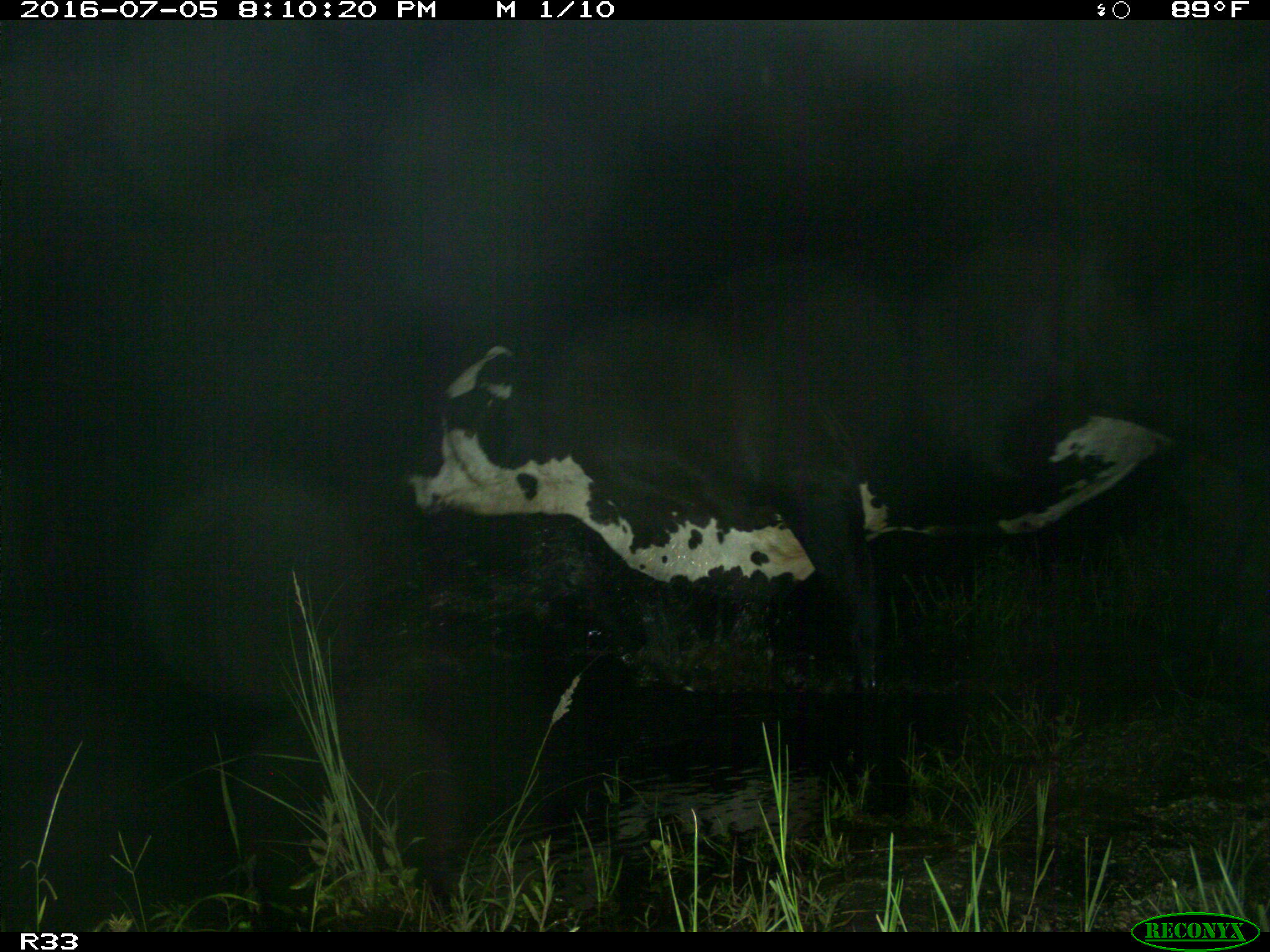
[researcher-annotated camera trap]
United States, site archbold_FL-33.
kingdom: Animalia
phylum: Chordata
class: Mammalia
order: Artiodactyla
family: Bovidae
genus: Bos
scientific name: Bos taurus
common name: domestic cow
Bos taurus (domestic cow).